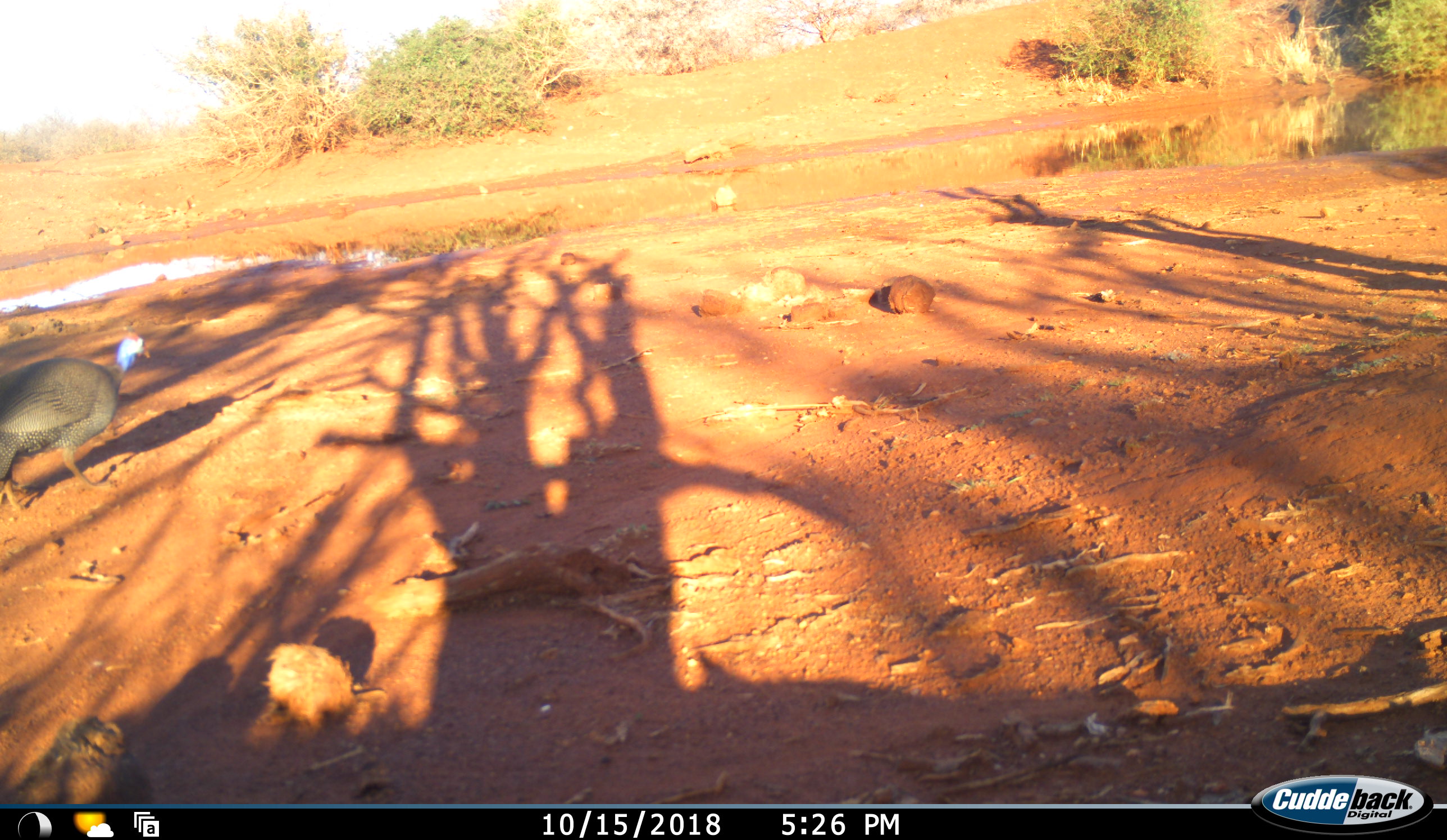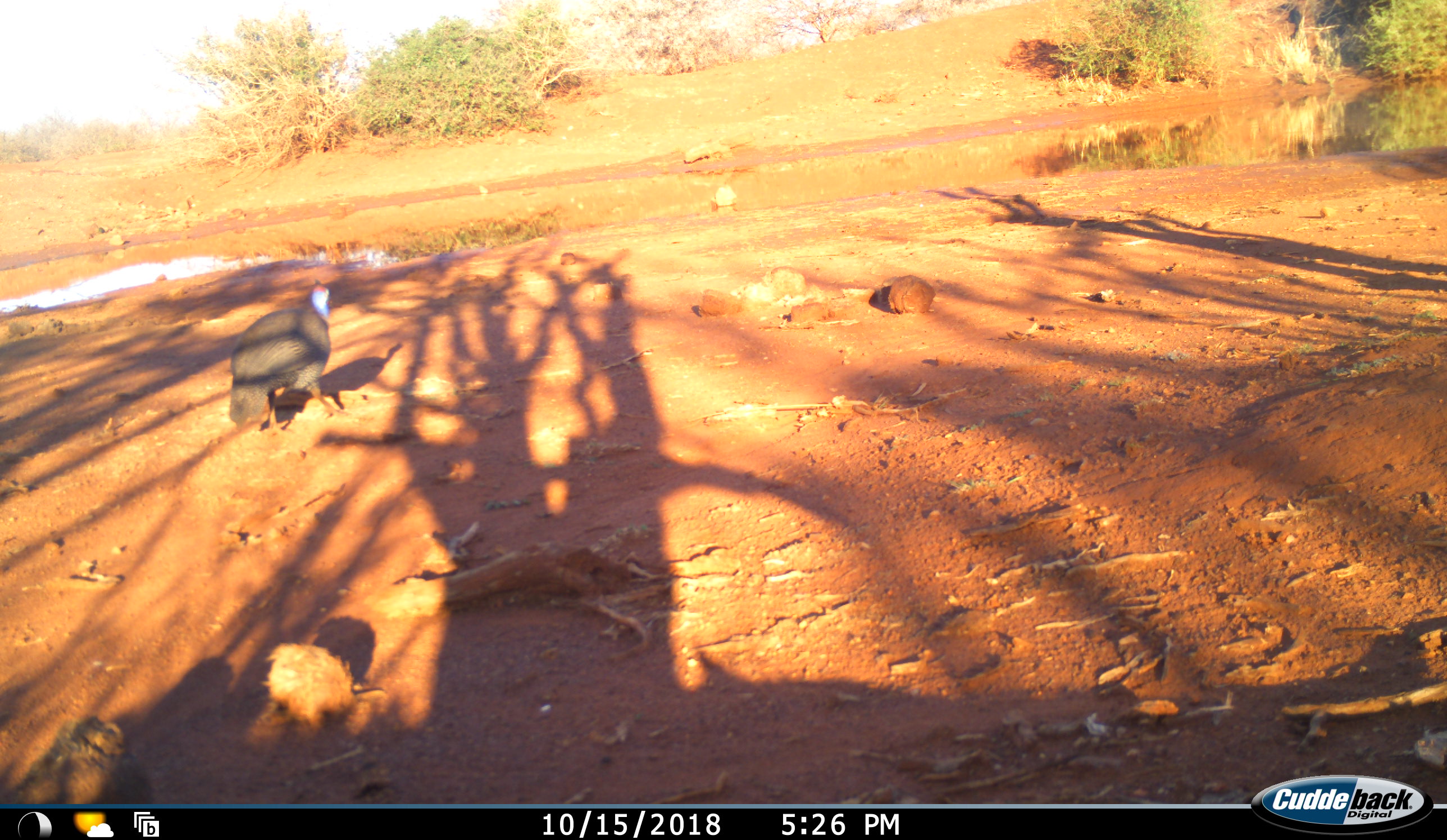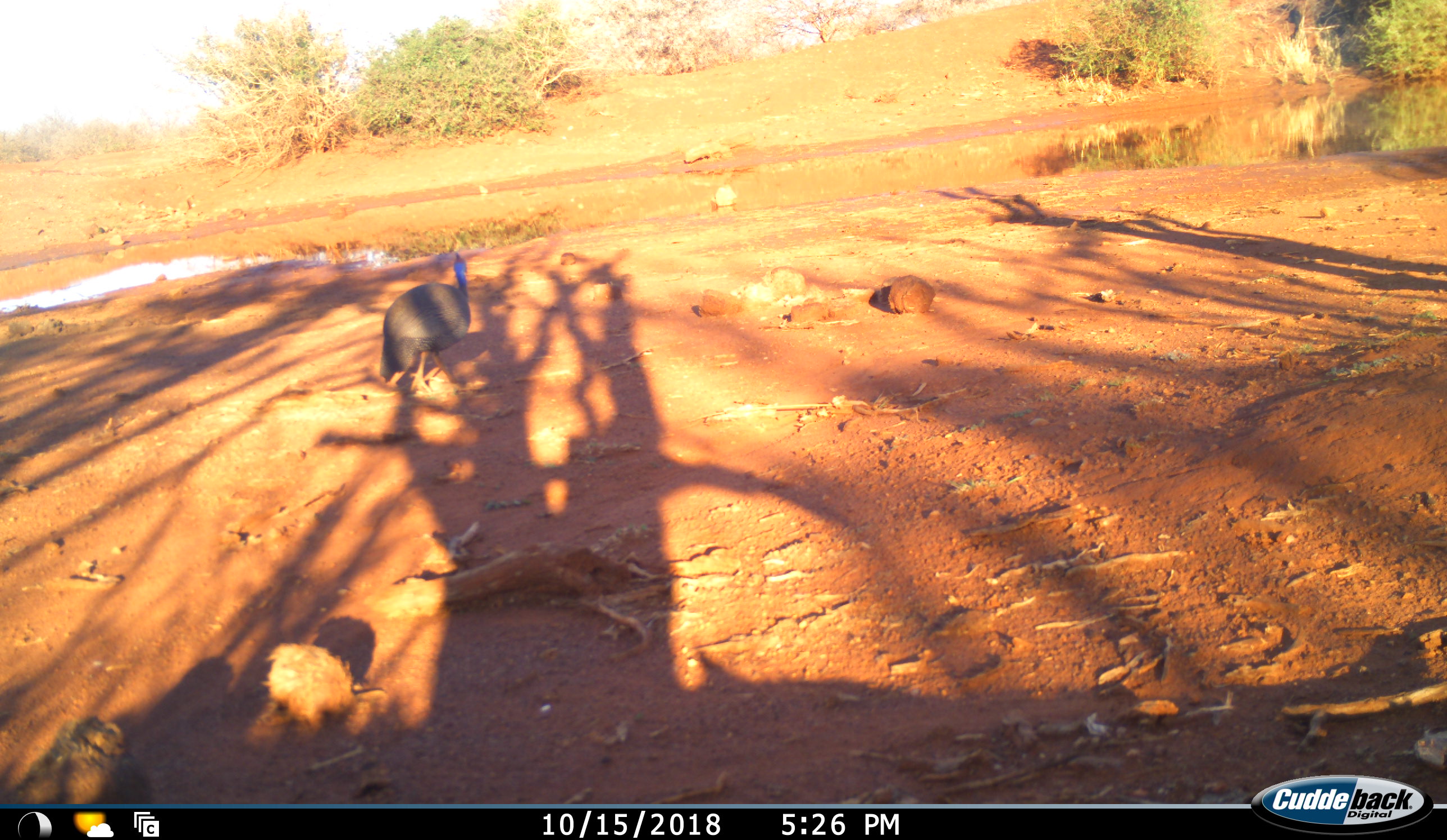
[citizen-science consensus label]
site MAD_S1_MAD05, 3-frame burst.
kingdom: Animalia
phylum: Chordata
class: Aves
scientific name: Aves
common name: bird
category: birdother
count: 1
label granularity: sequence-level